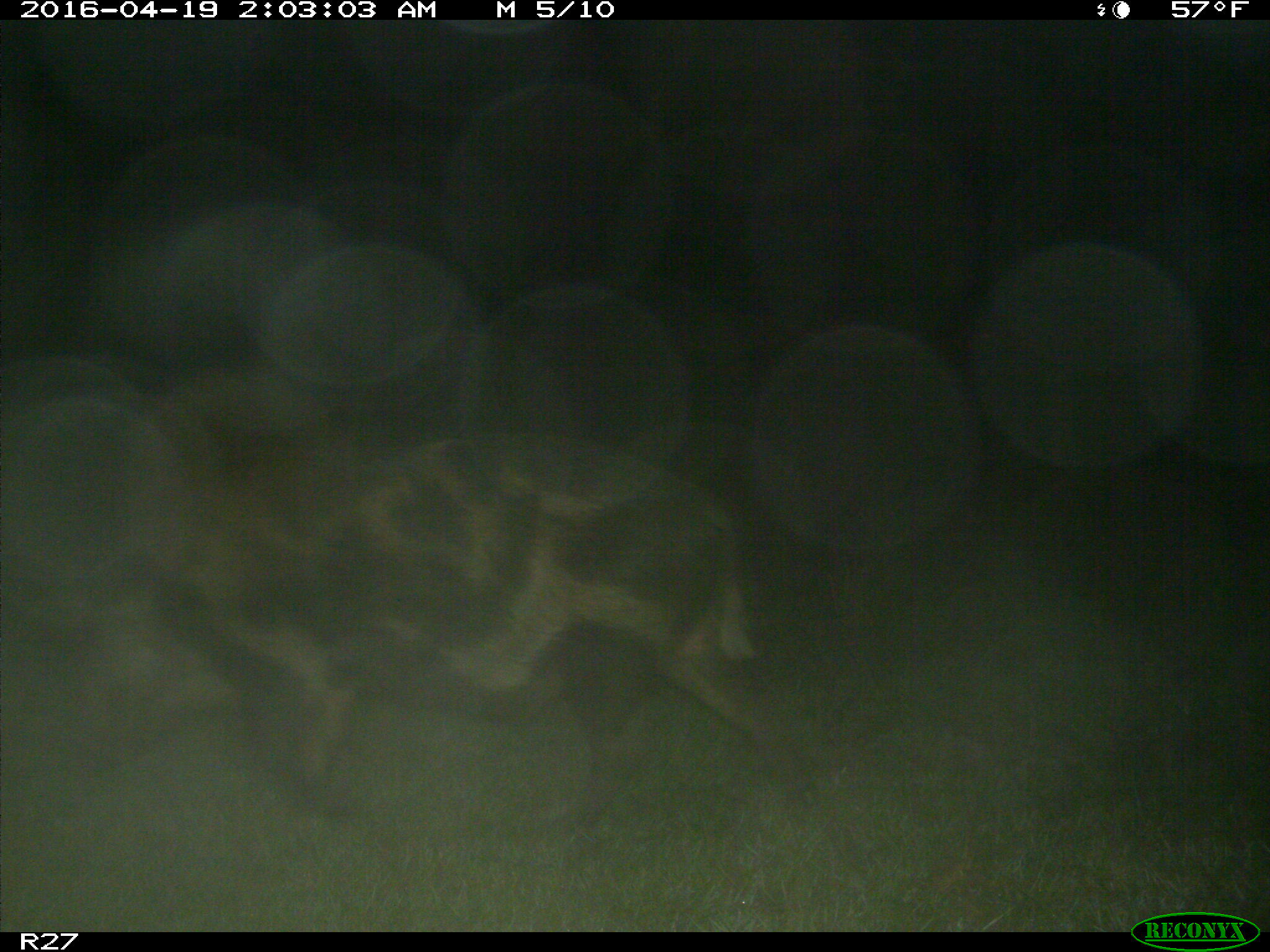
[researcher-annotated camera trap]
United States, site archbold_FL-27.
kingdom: Animalia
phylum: Chordata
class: Mammalia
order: Artiodactyla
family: Suidae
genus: Sus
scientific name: Sus scrofa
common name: wild boar